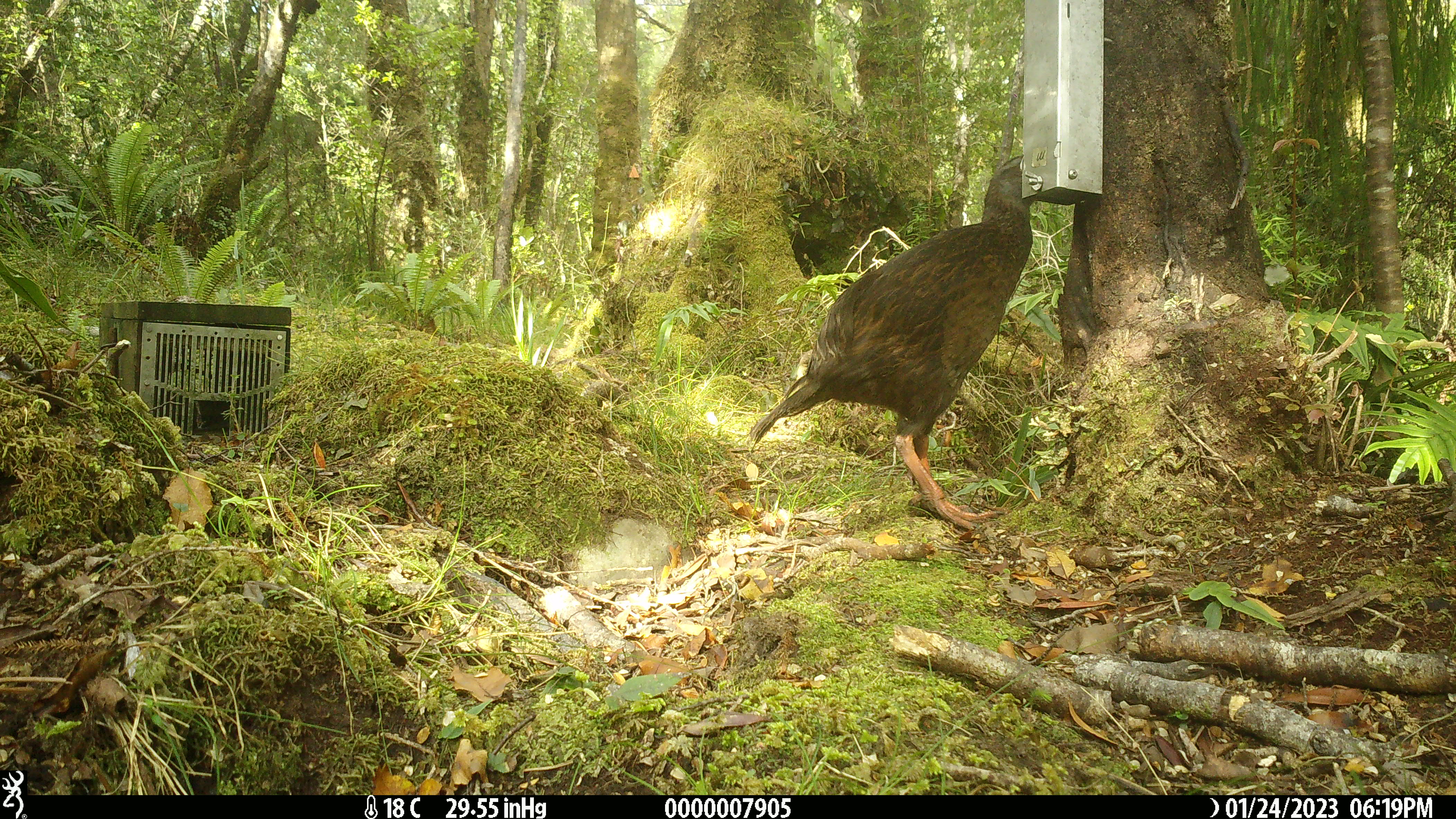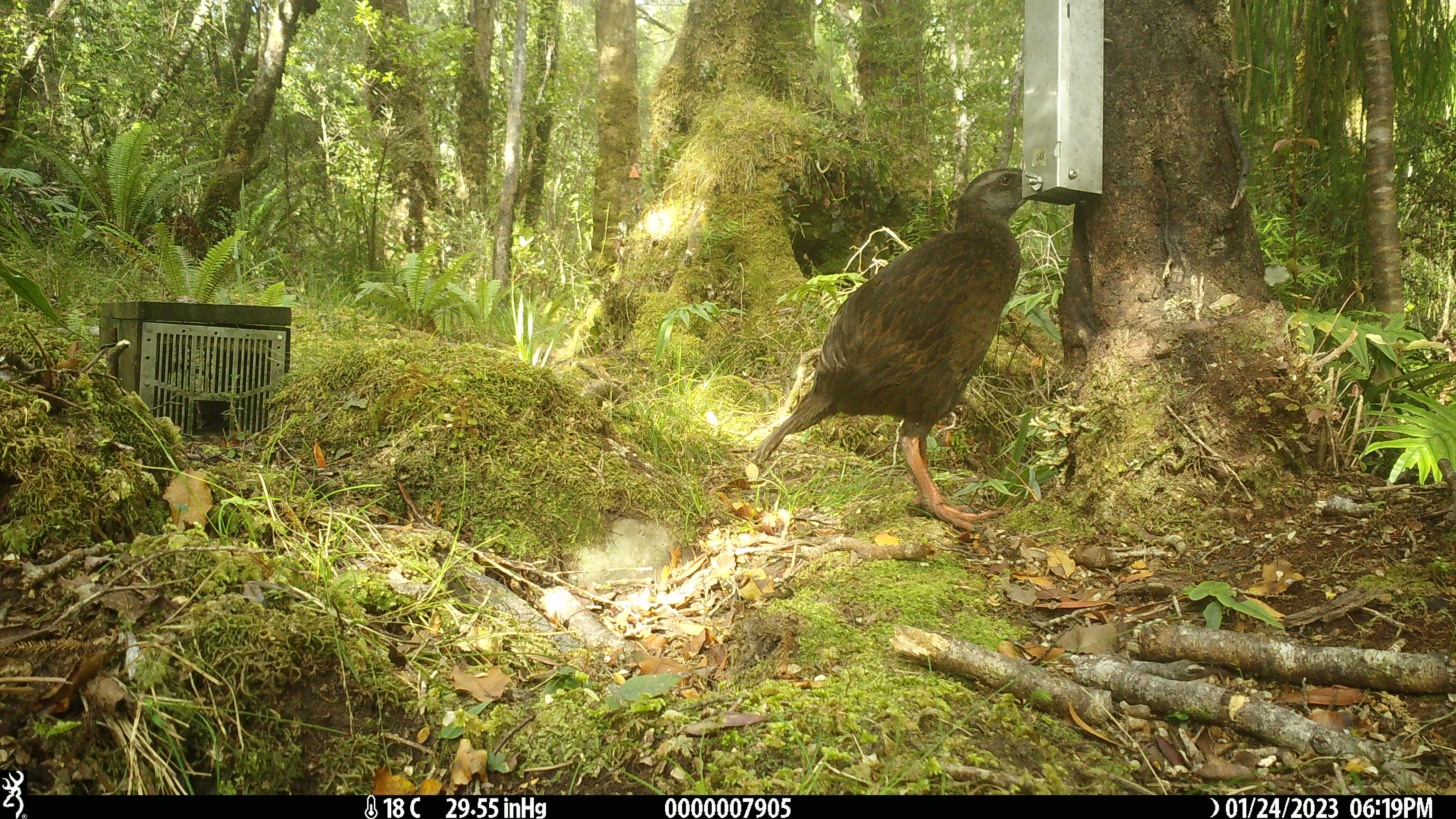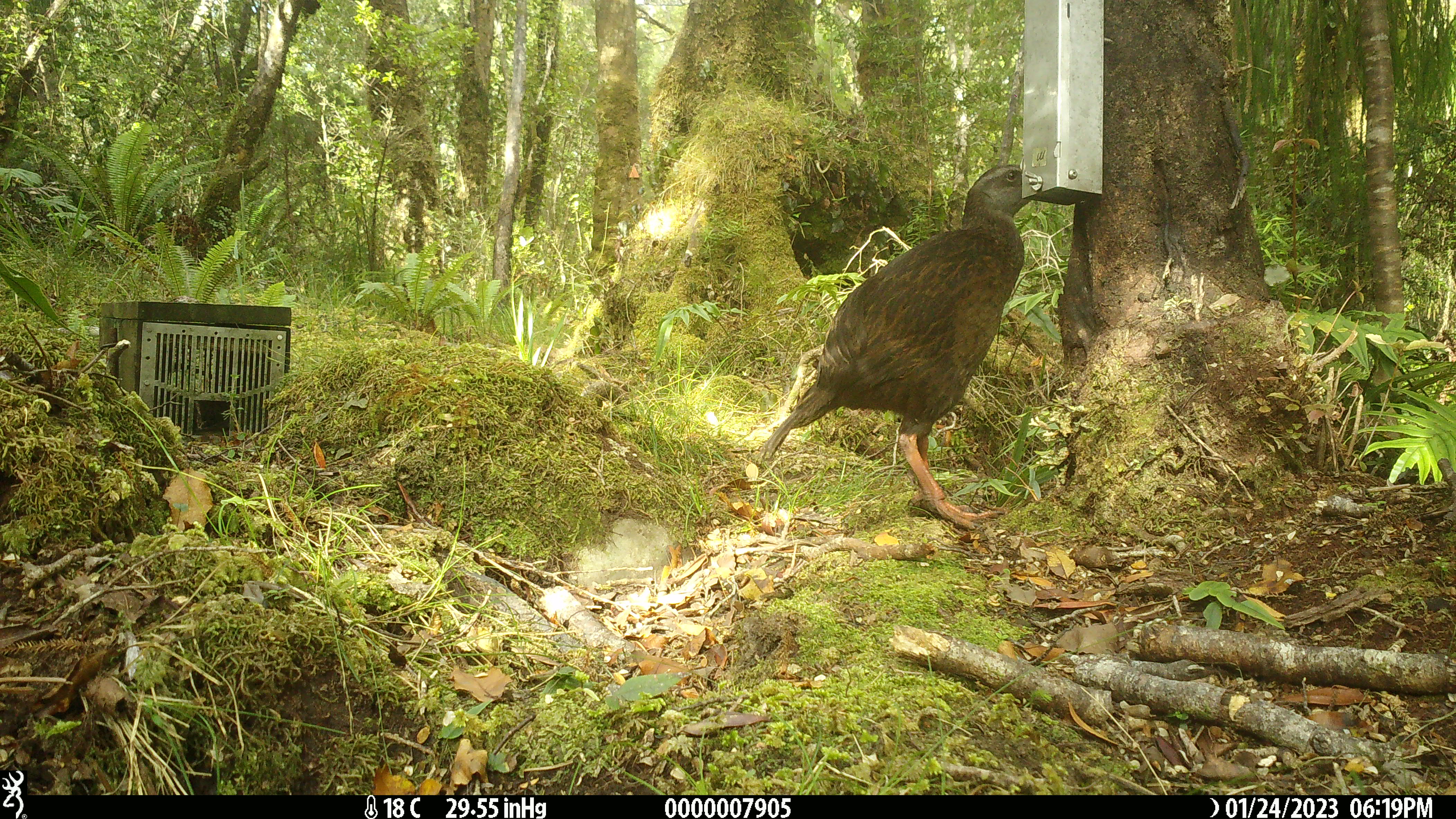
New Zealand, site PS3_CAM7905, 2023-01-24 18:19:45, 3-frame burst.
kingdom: Animalia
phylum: Chordata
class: Aves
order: Gruiformes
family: Rallidae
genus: Gallirallus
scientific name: Gallirallus australis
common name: weka